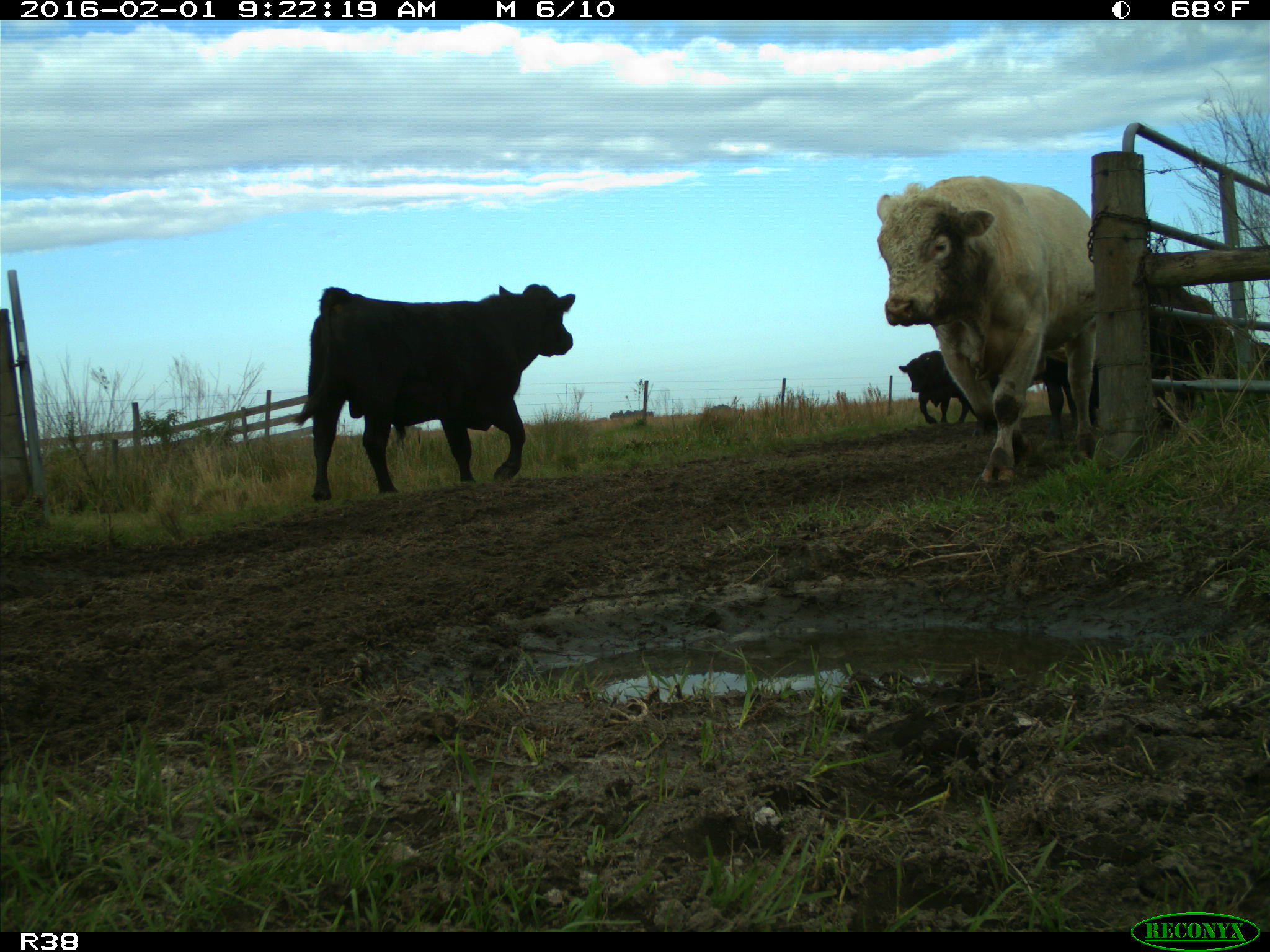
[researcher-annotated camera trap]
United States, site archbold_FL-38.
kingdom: Animalia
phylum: Chordata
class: Mammalia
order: Artiodactyla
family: Bovidae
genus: Bos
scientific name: Bos taurus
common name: domestic cow